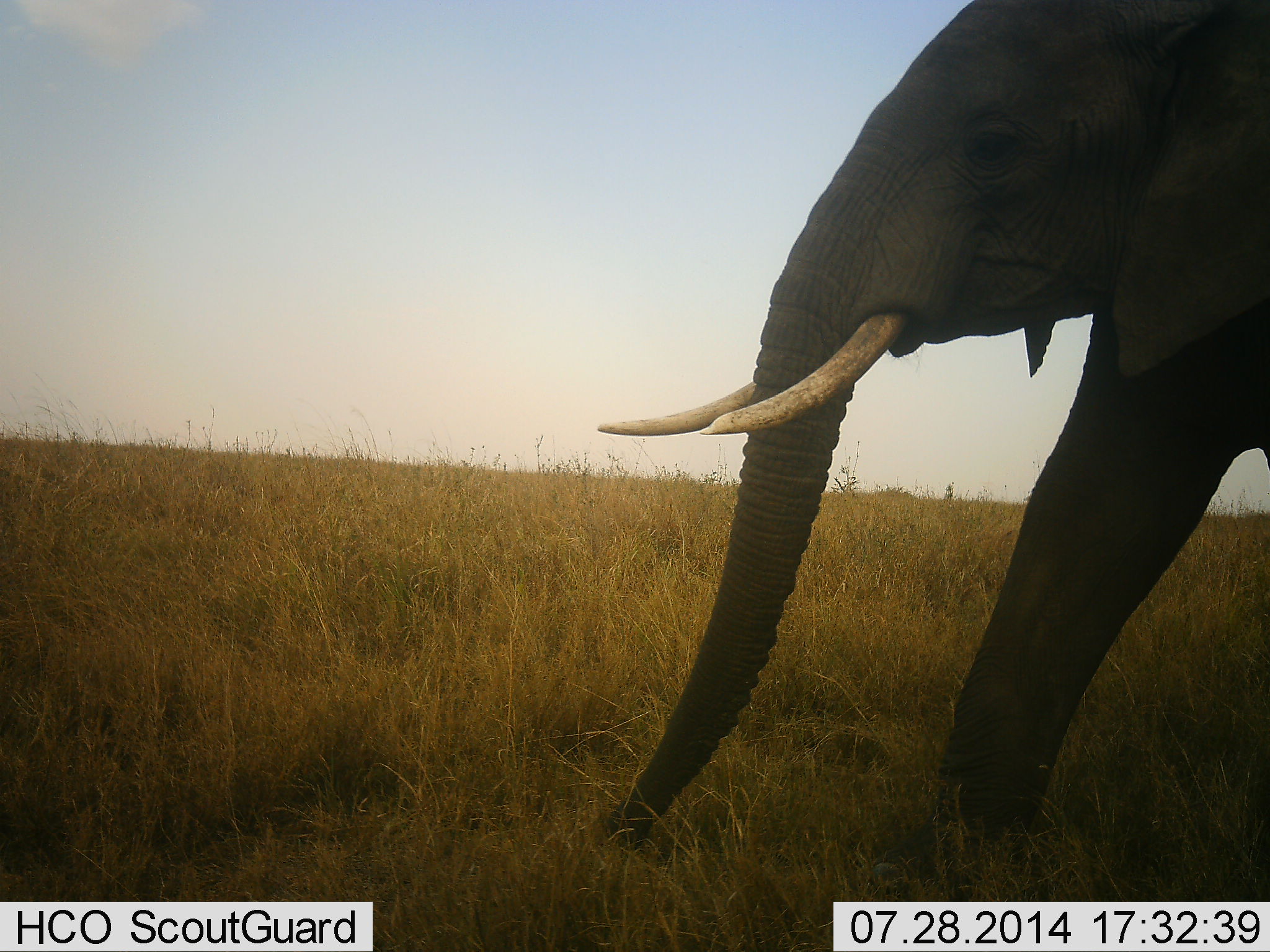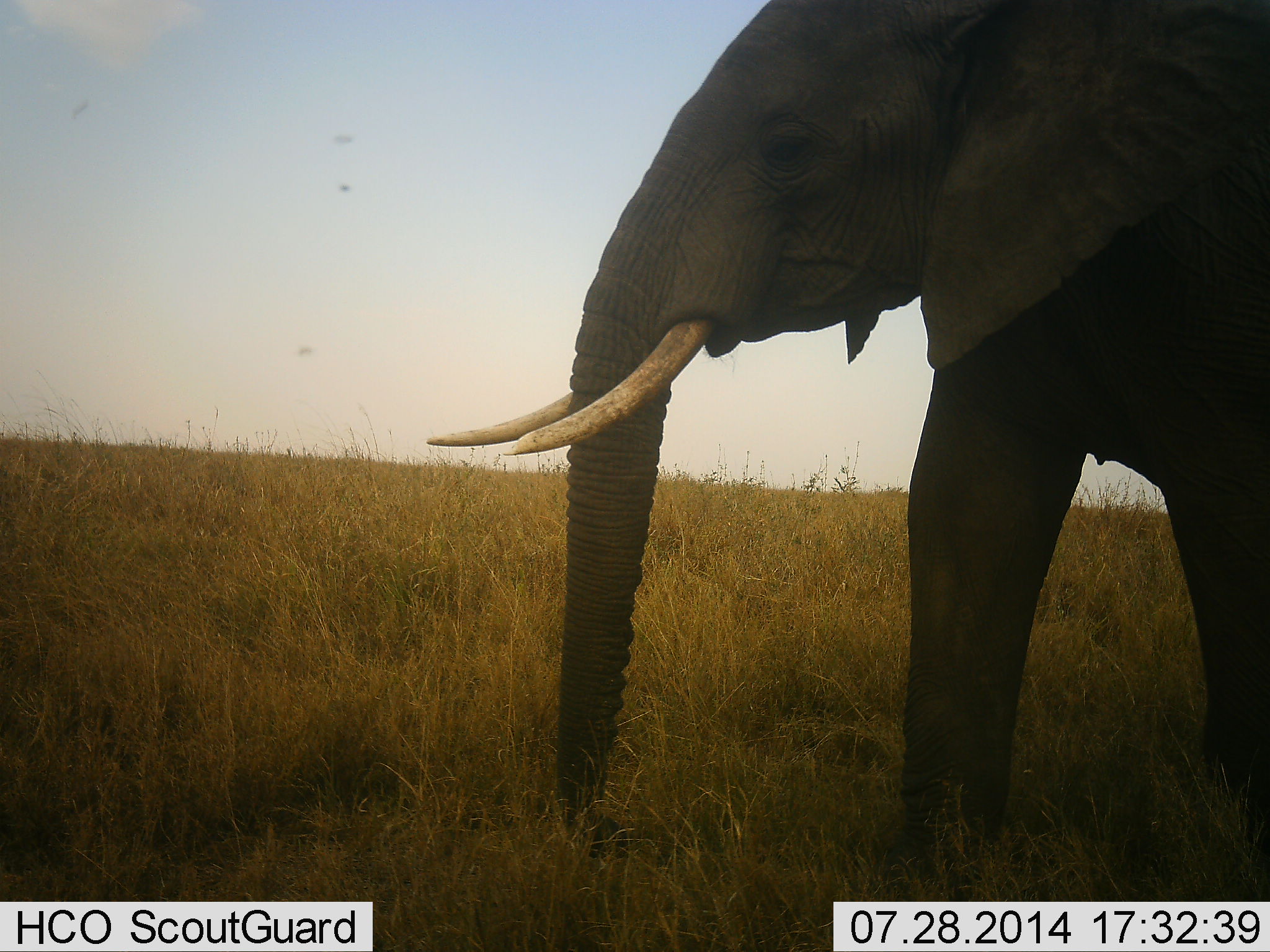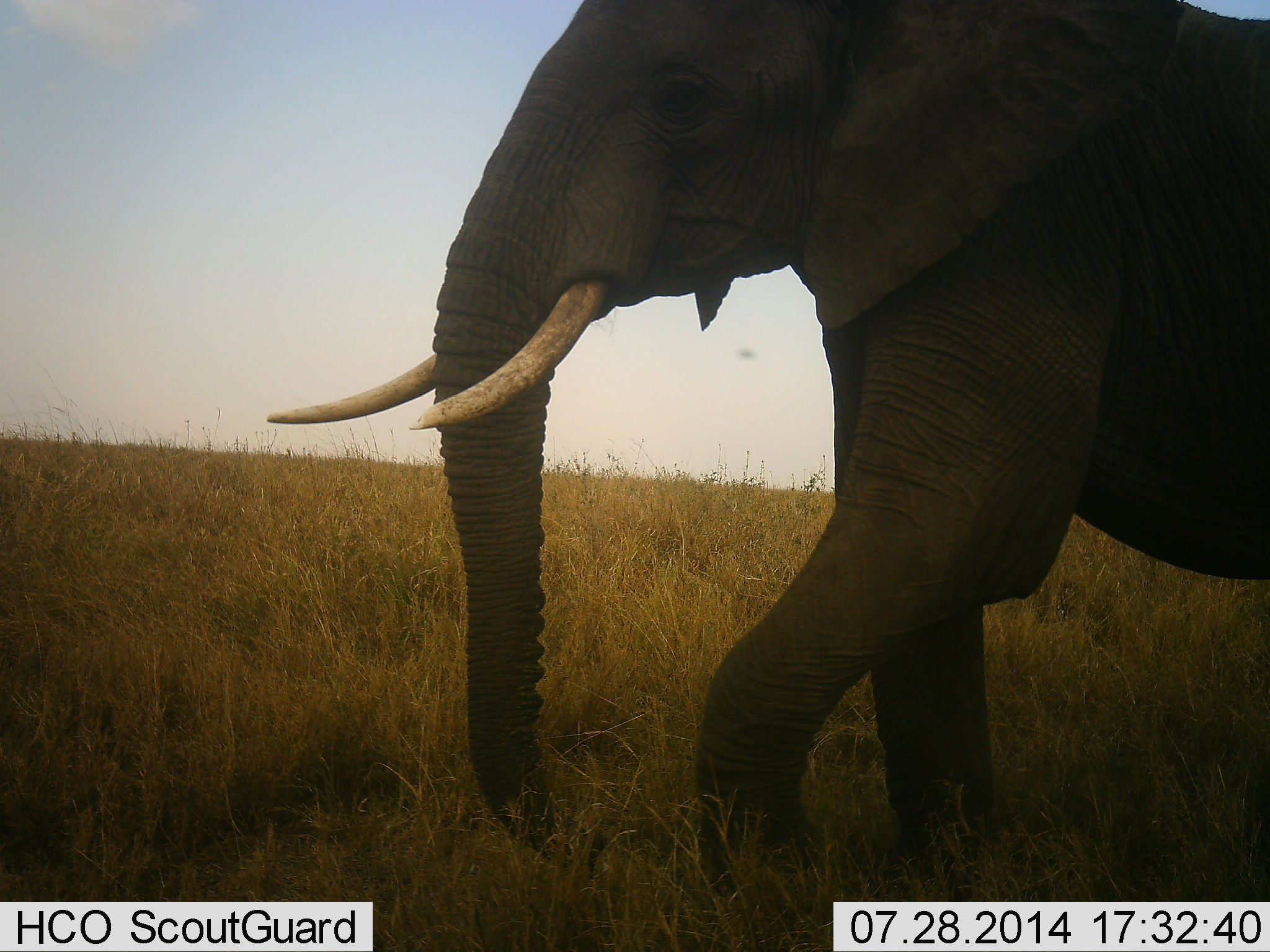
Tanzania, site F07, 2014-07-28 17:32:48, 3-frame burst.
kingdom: Animalia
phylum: Chordata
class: Mammalia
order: Proboscidea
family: Elephantidae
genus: Loxodonta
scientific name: Loxodonta africana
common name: african bush elephant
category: elephant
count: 1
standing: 6%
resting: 0%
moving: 94%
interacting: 0%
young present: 0%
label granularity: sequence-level